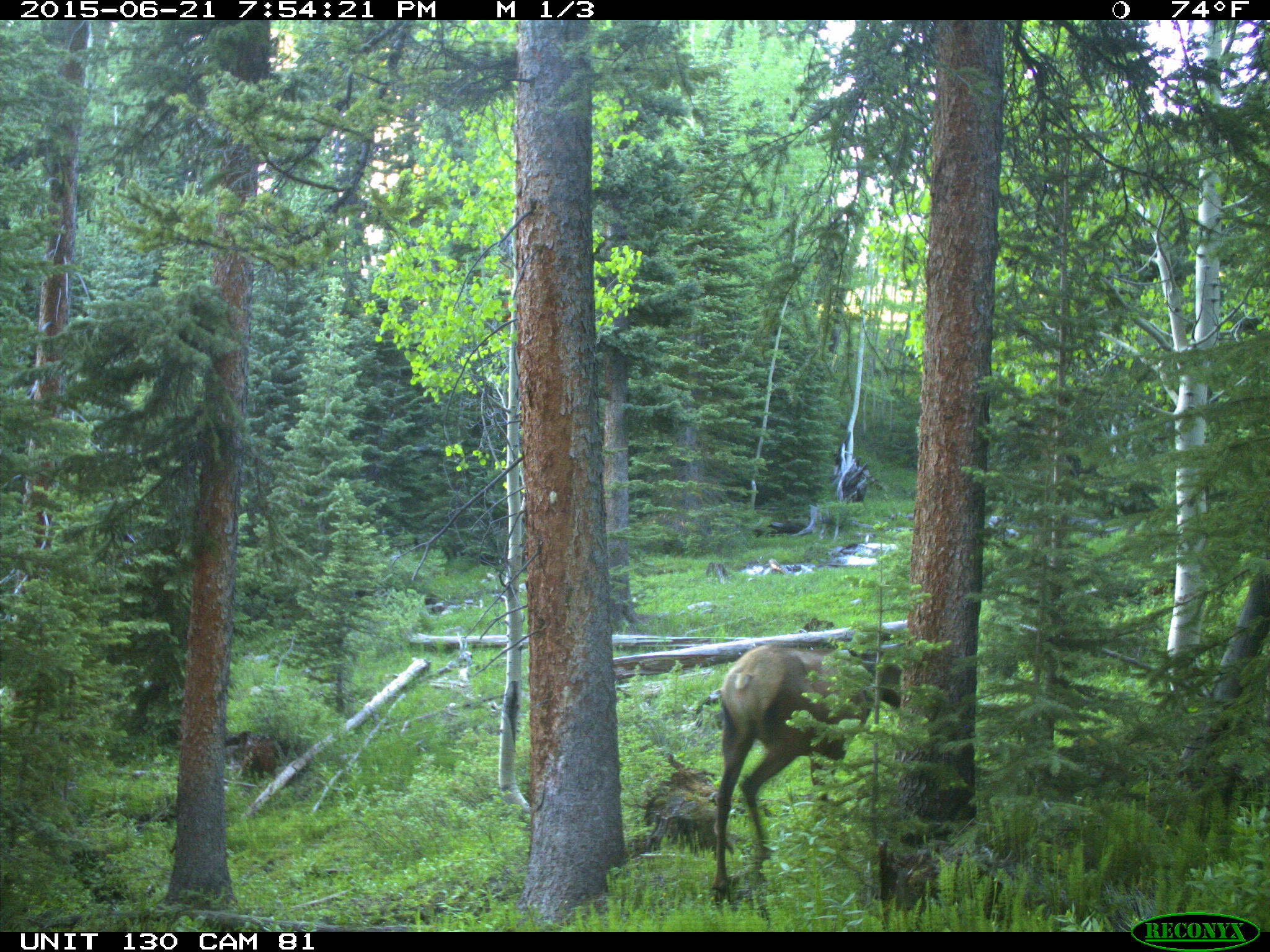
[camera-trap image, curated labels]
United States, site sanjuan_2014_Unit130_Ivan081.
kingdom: Animalia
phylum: Chordata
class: Mammalia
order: Artiodactyla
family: Cervidae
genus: Cervus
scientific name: Cervus elaphus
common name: red deer